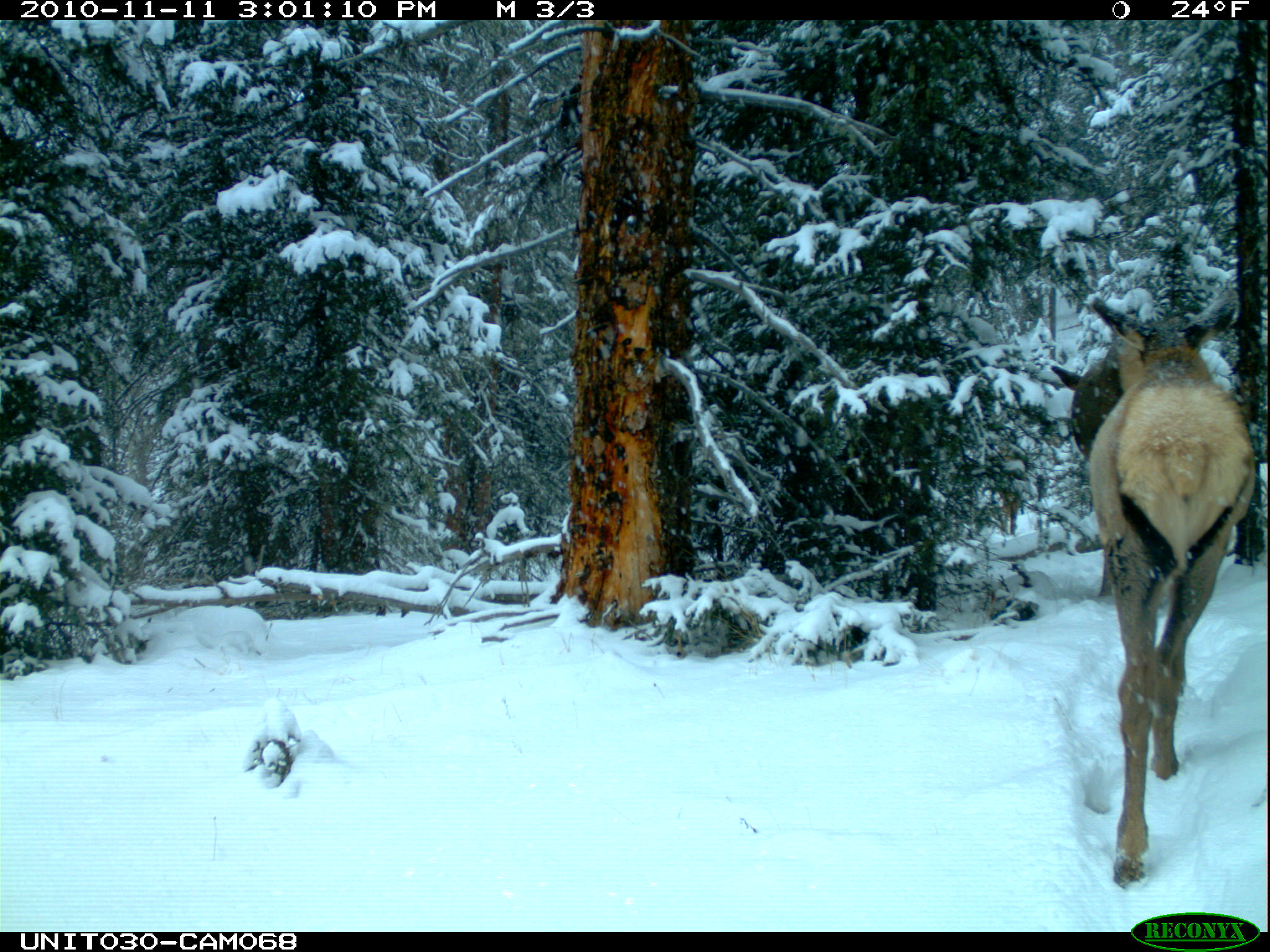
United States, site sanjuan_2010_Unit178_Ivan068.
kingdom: Animalia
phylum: Chordata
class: Mammalia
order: Artiodactyla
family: Cervidae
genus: Cervus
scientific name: Cervus elaphus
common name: red deer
Cervus elaphus (red deer).